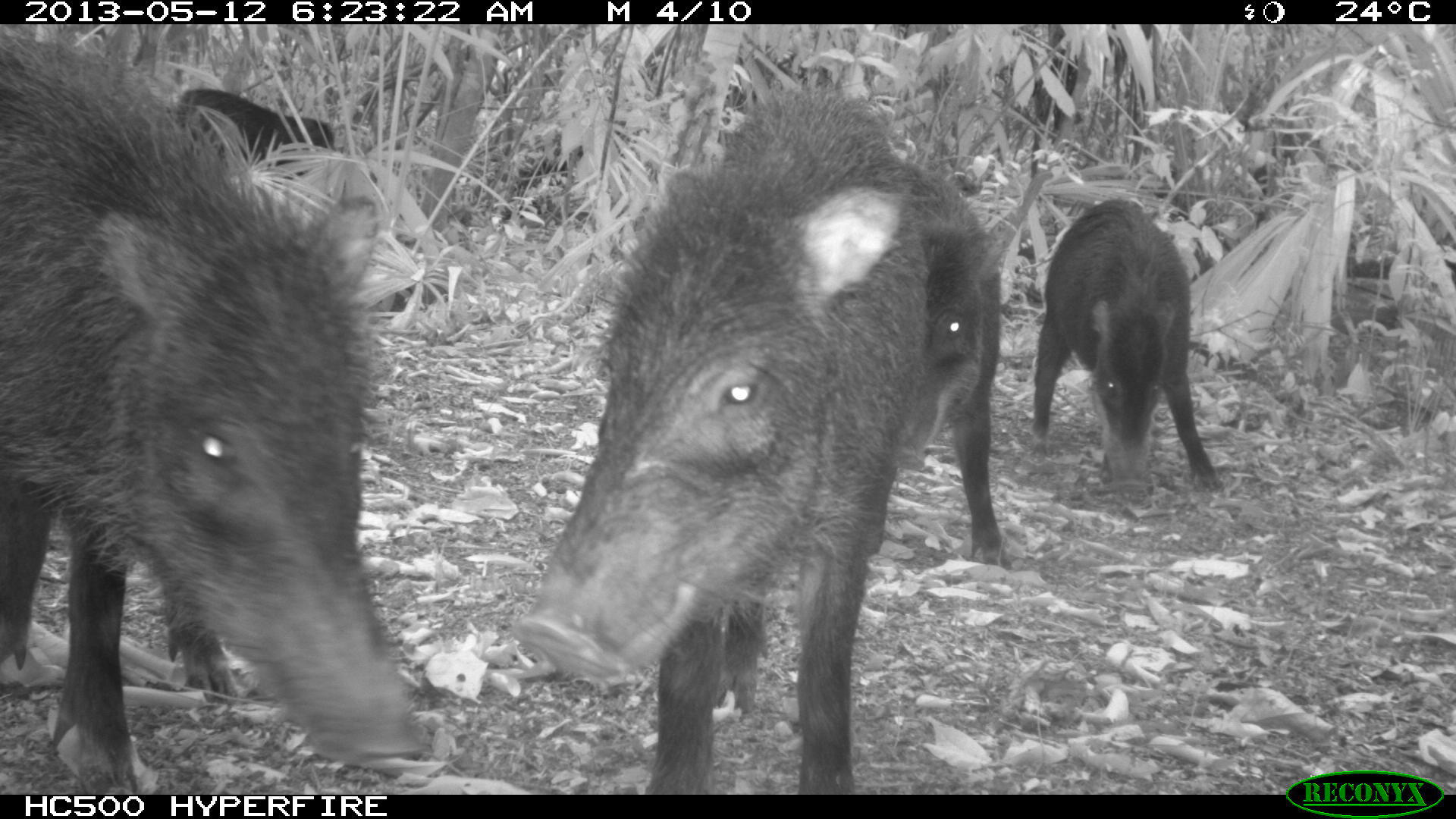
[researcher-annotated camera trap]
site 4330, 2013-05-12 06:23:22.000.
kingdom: Animalia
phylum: Chordata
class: Mammalia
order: Artiodactyla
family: Tayassuidae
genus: Tayassu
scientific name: Tayassu pecari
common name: white-lipped peccary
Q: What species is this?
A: Tayassu pecari (white-lipped peccary).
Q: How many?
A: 5.